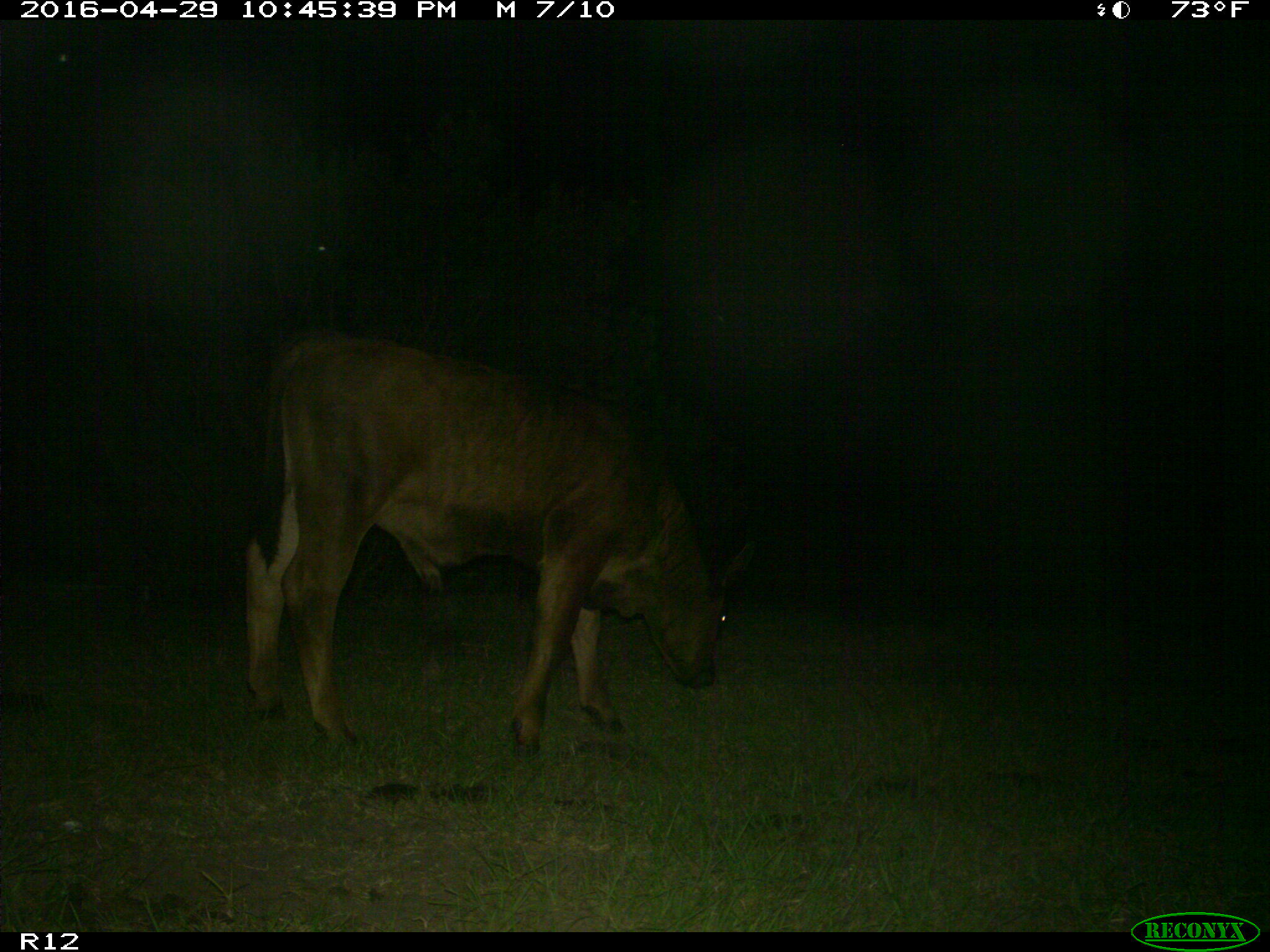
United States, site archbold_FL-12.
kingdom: Animalia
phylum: Chordata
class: Mammalia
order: Artiodactyla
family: Bovidae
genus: Bos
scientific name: Bos taurus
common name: domestic cow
Bos taurus (domestic cow).